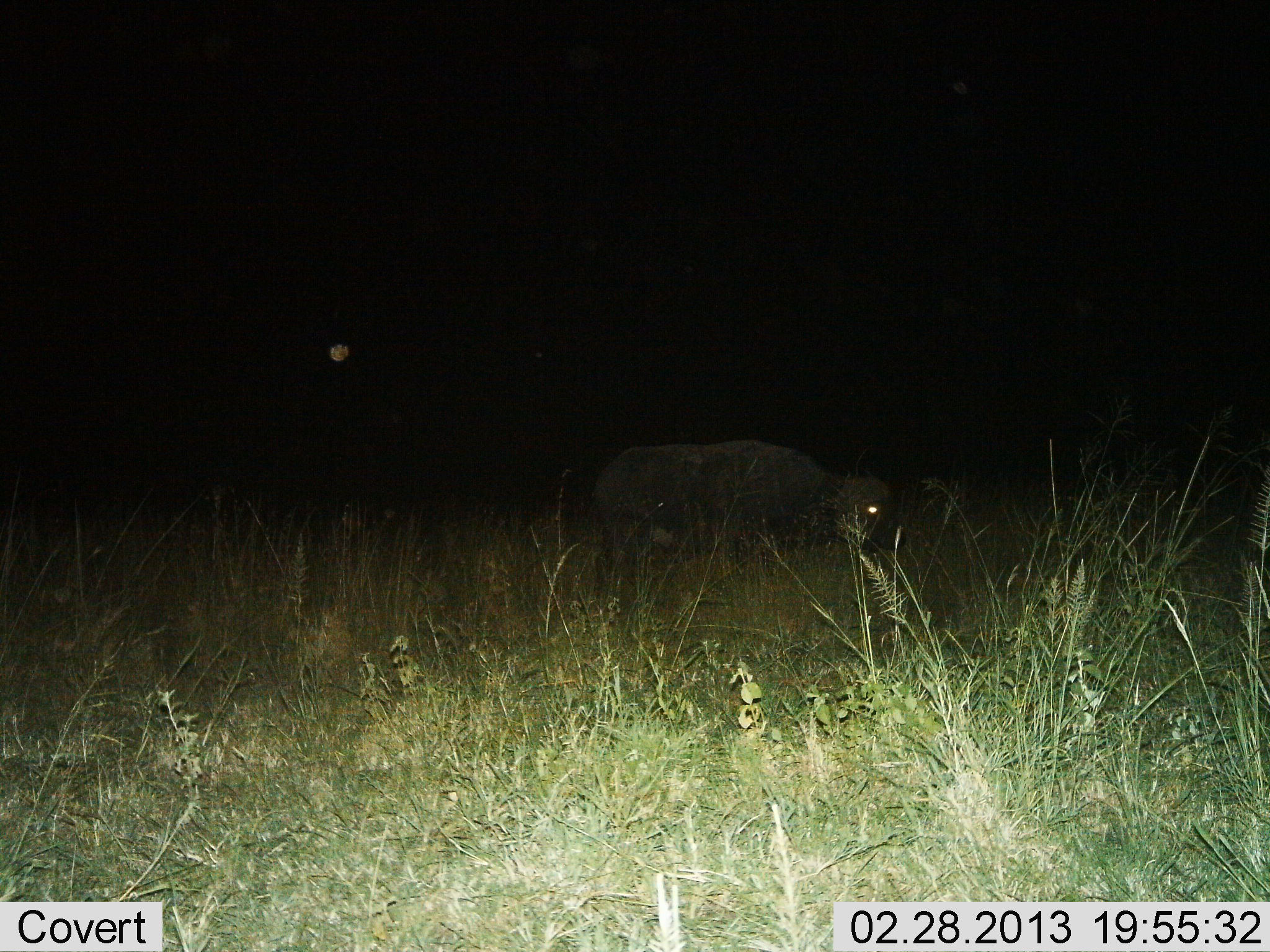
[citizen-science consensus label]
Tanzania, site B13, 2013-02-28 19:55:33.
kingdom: Animalia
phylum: Chordata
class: Mammalia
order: Artiodactyla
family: Bovidae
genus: Syncerus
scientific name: Syncerus caffer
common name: cape buffalo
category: buffalo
Buffalo (cape buffalo) (Syncerus caffer), count 1. Behavior (volunteer vote fractions): standing 65%, resting 0%, moving 29%, interacting 0%. Young present (vote fraction): 0%. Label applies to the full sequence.